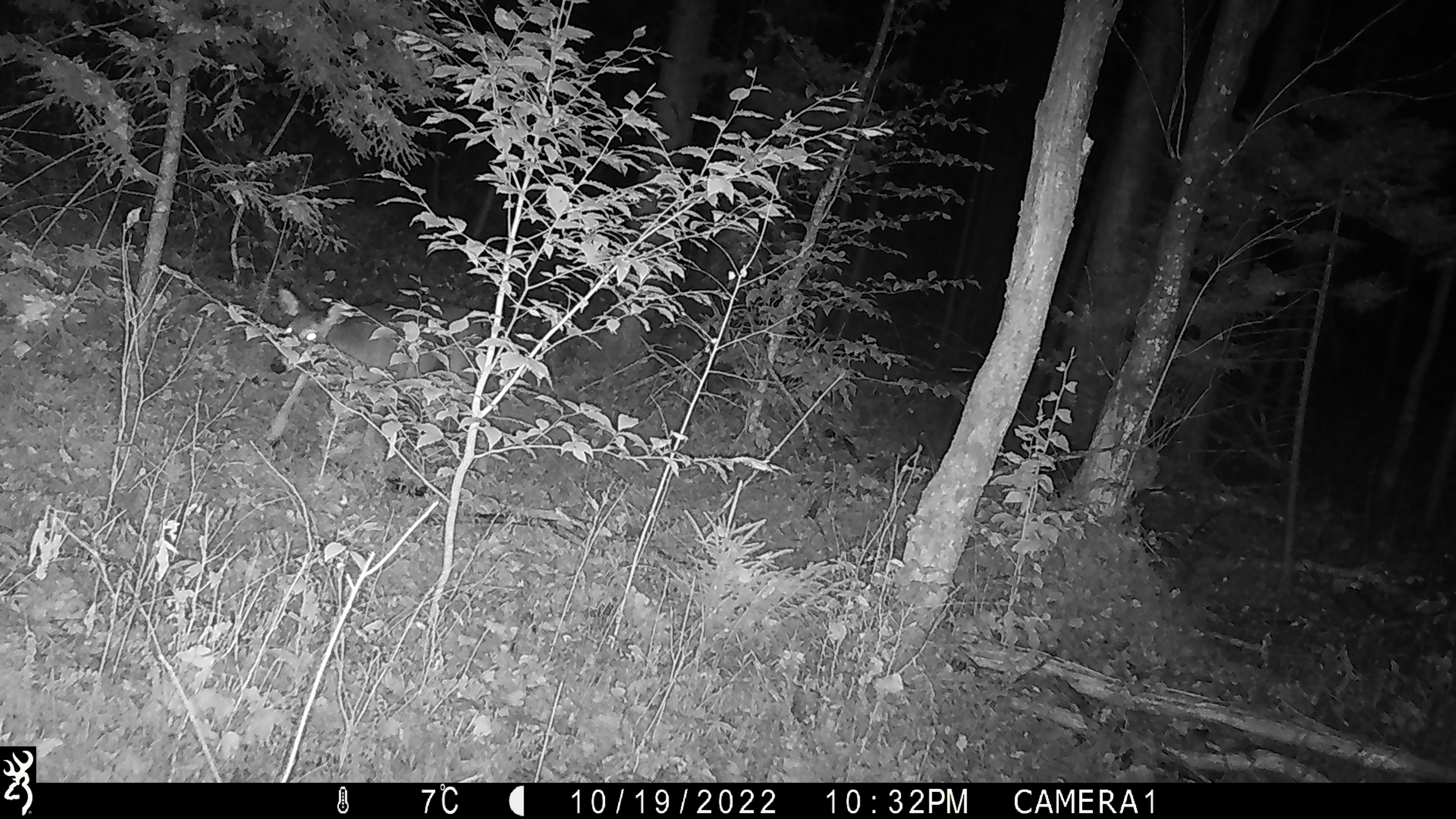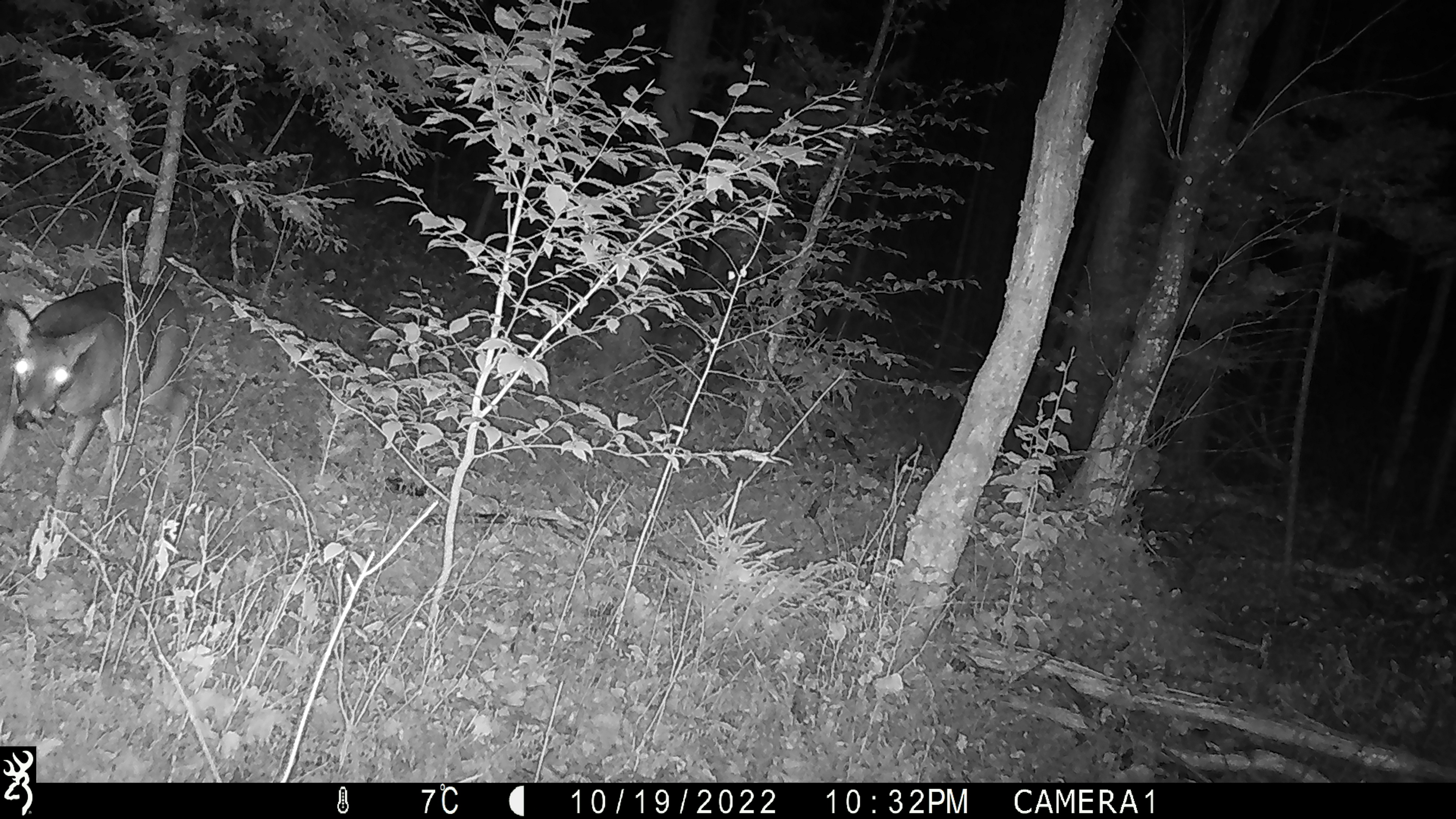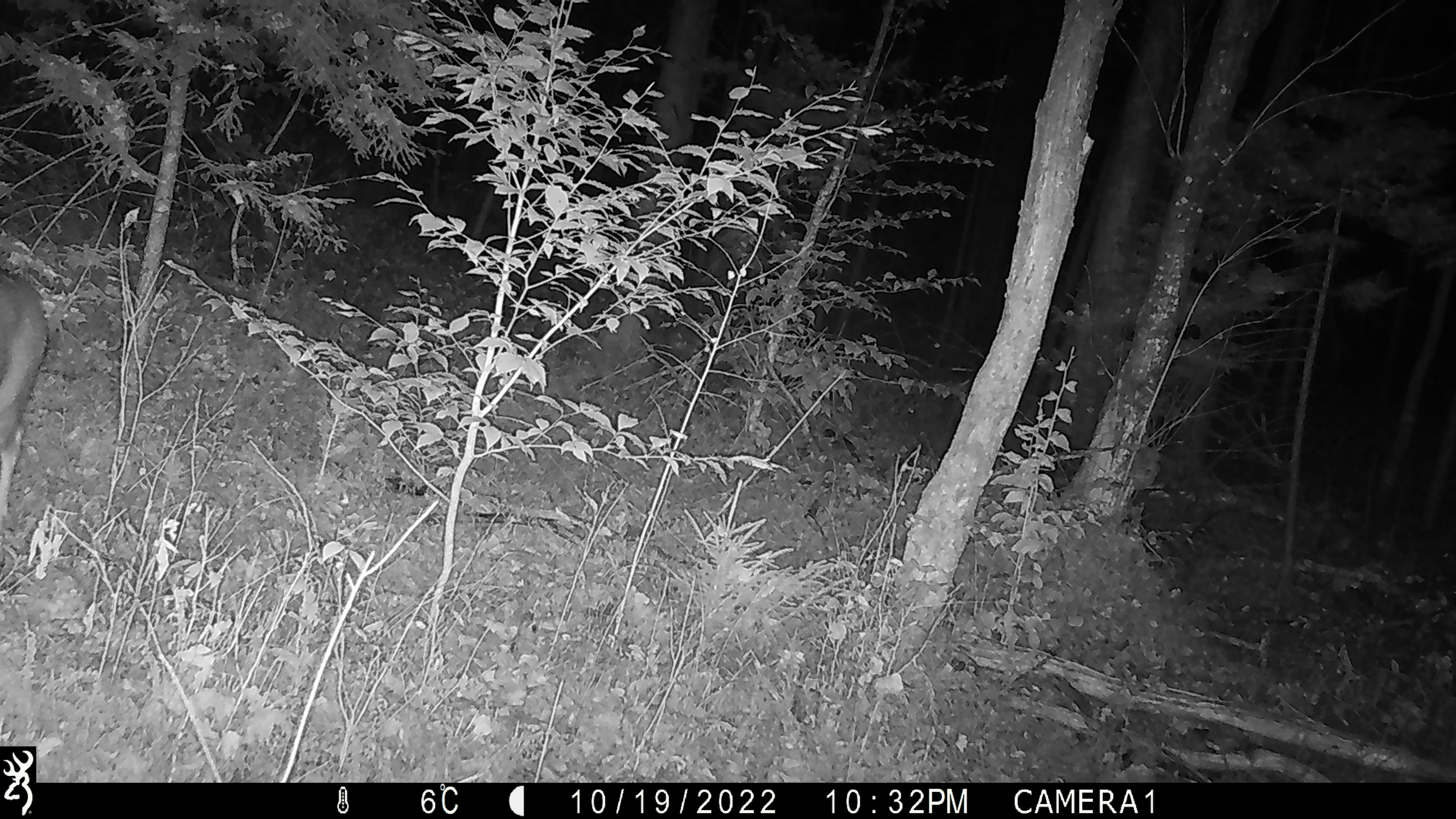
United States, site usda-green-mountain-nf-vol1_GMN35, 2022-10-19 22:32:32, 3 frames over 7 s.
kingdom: Animalia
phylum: Chordata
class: Mammalia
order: Artiodactyla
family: Cervidae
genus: Odocoileus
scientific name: Odocoileus virginianus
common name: white-tailed deer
White-tailed deer (Odocoileus virginianus).